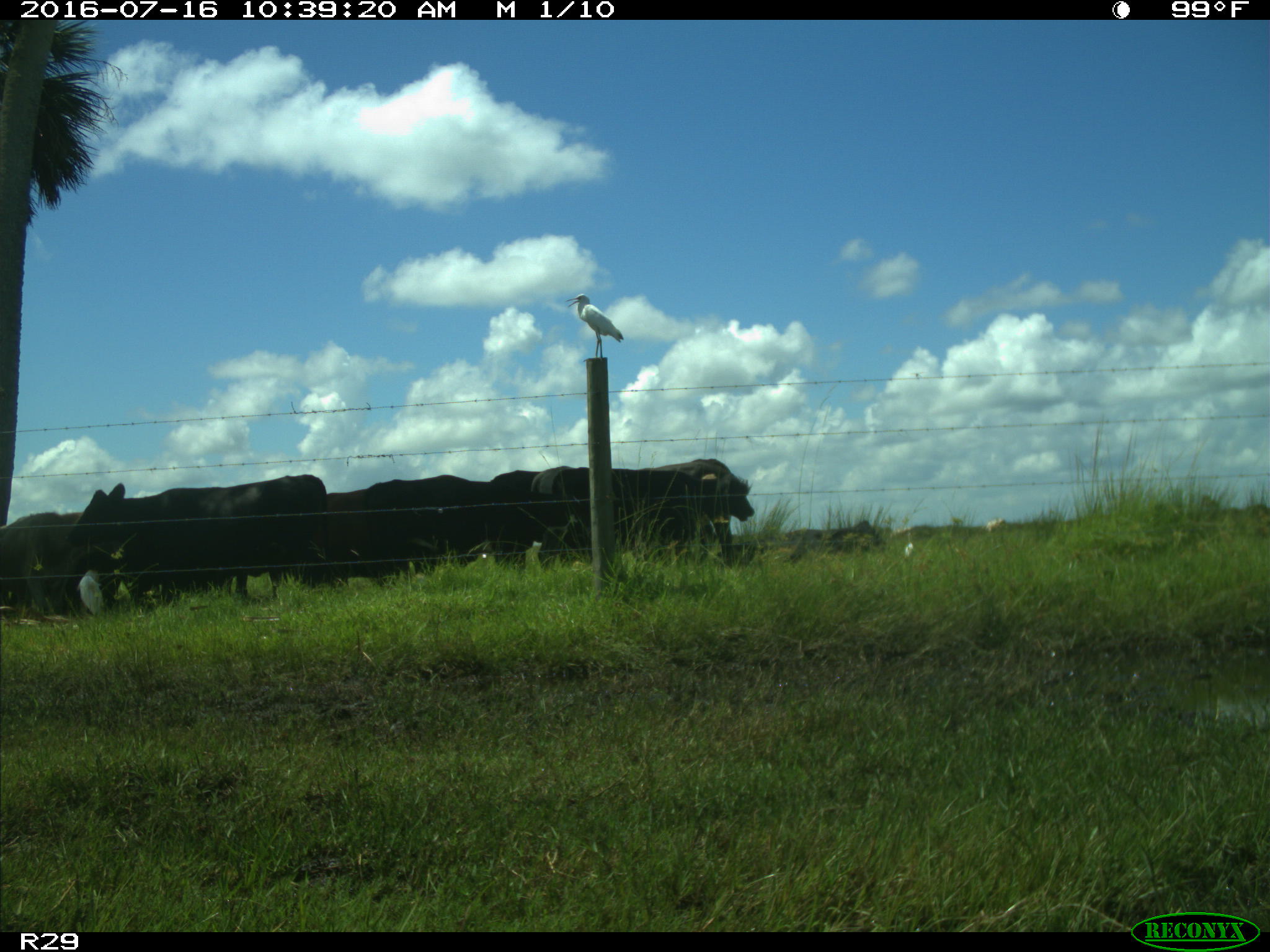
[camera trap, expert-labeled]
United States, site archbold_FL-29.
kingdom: Animalia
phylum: Chordata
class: Mammalia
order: Artiodactyla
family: Bovidae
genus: Bos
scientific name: Bos taurus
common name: domestic cow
Bos taurus (domestic cow).